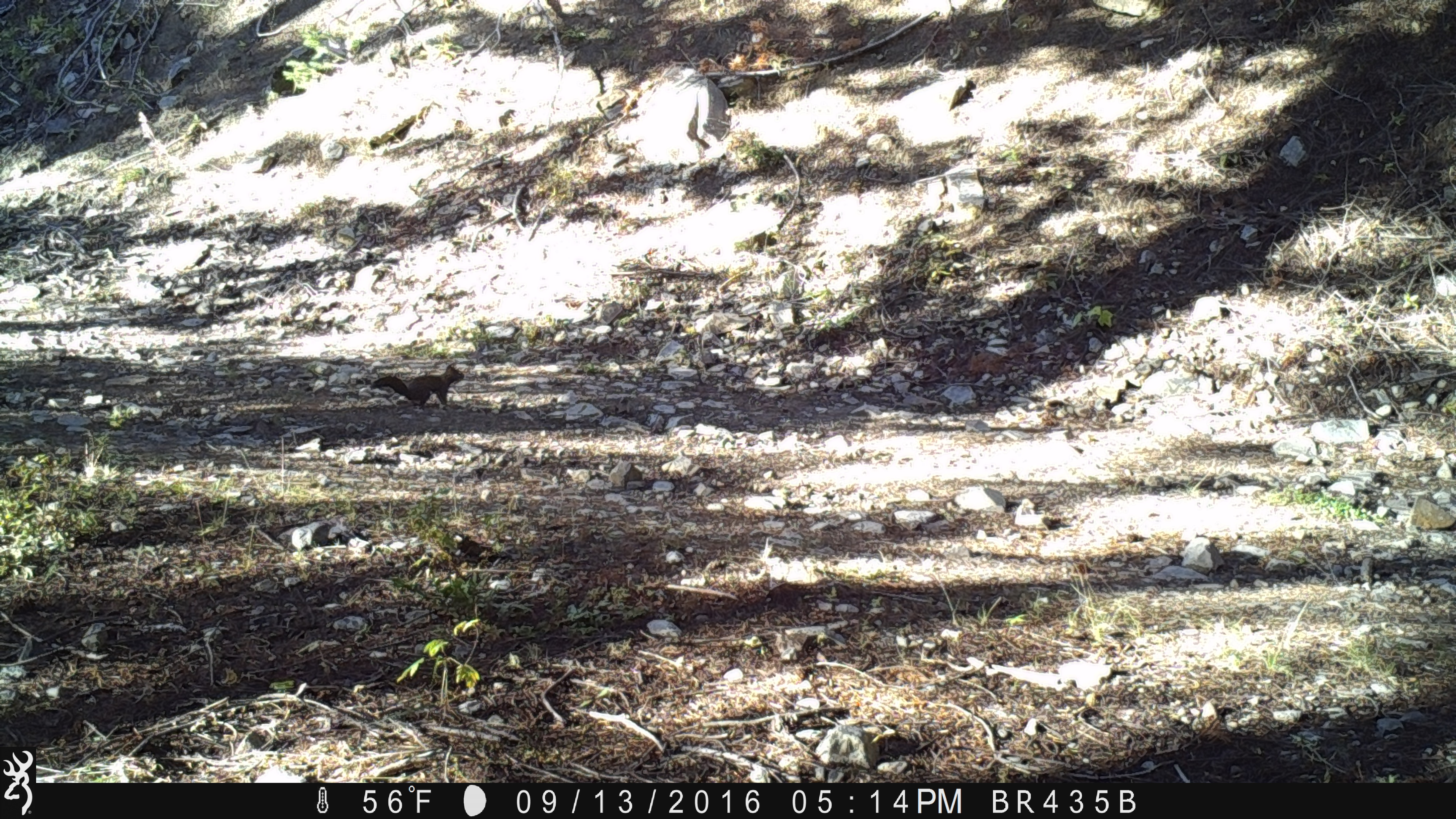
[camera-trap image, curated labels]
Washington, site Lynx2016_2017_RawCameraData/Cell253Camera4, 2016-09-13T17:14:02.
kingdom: Animalia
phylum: Chordata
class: Mammalia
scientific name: Mammalia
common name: small mammal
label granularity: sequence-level